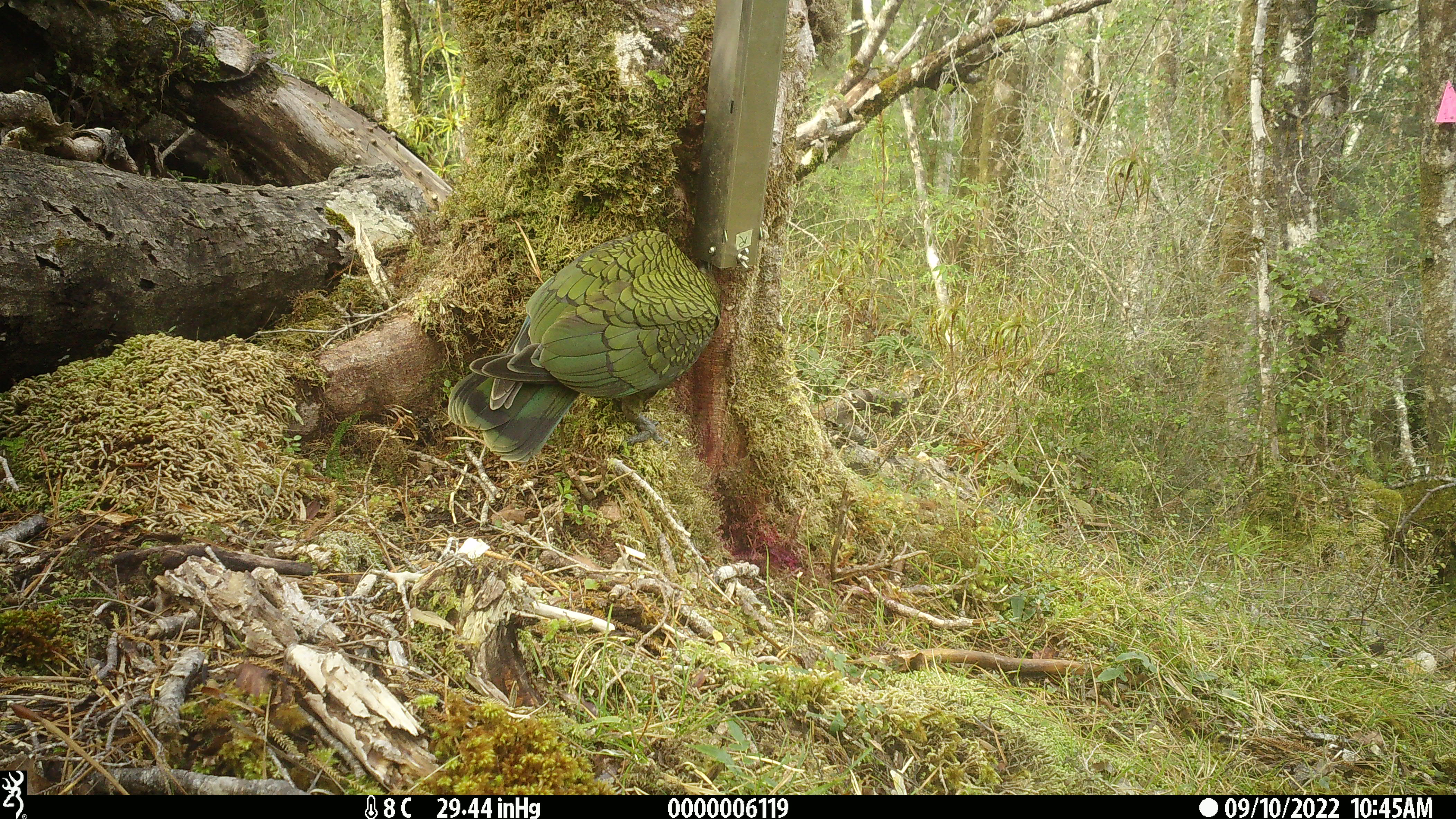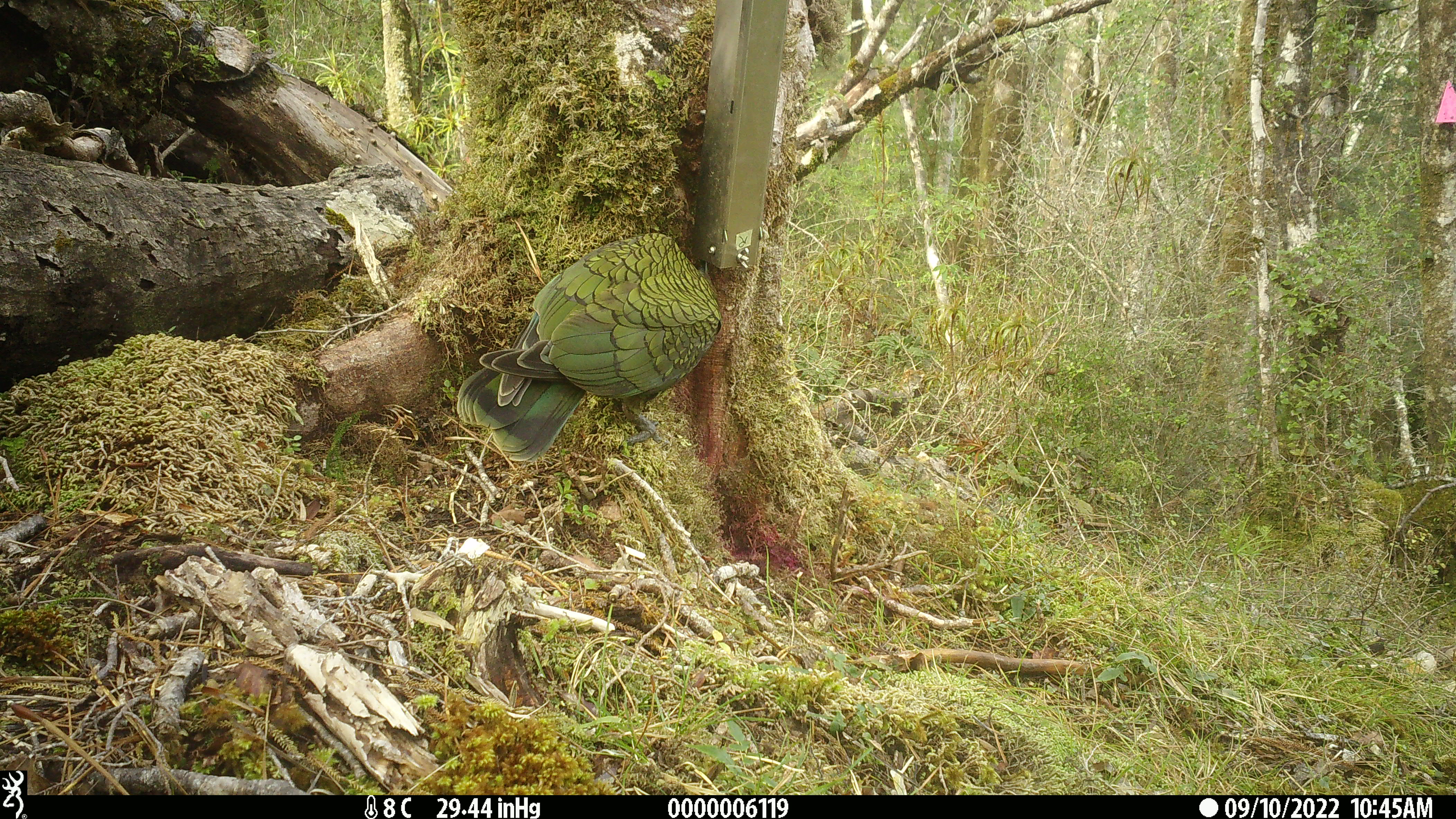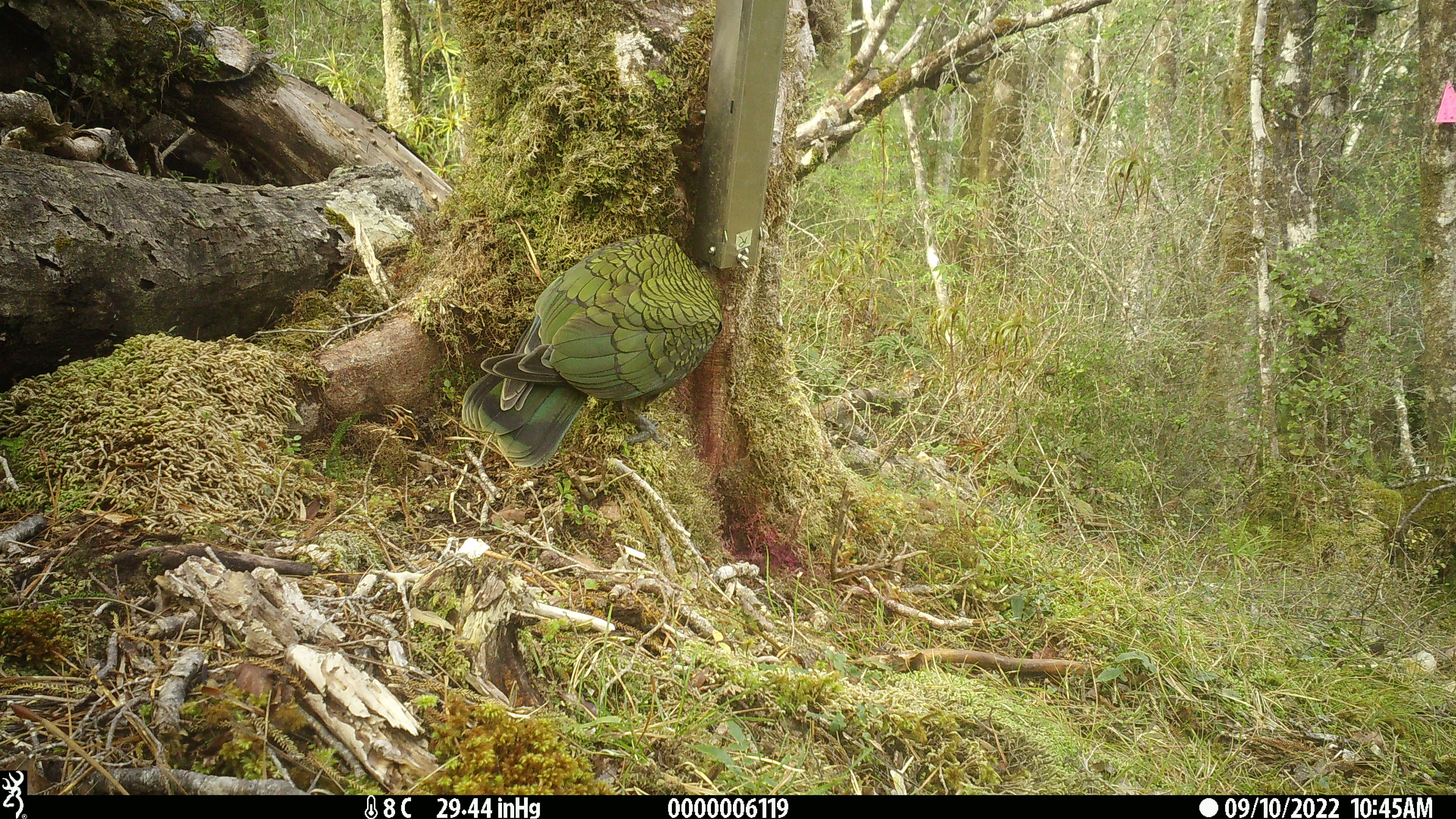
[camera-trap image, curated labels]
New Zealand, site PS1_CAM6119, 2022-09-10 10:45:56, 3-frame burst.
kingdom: Animalia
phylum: Chordata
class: Aves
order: Psittaciformes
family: Strigopidae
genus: Nestor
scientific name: Nestor notabilis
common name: kea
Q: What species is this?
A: Kea (Nestor notabilis).